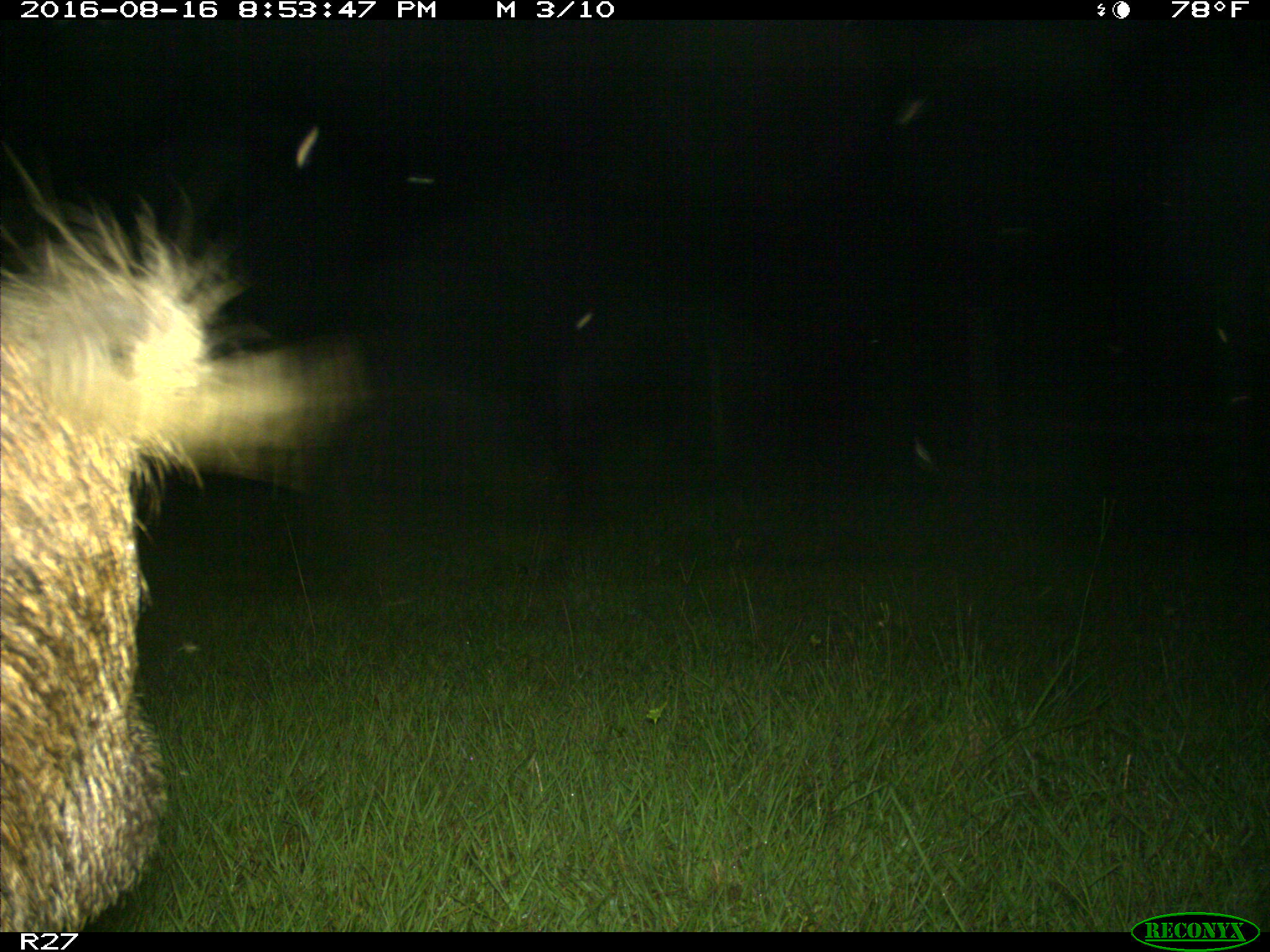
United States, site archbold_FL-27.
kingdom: Animalia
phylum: Chordata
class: Mammalia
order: Artiodactyla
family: Suidae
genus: Sus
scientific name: Sus scrofa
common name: wild boar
Sus scrofa (wild boar).